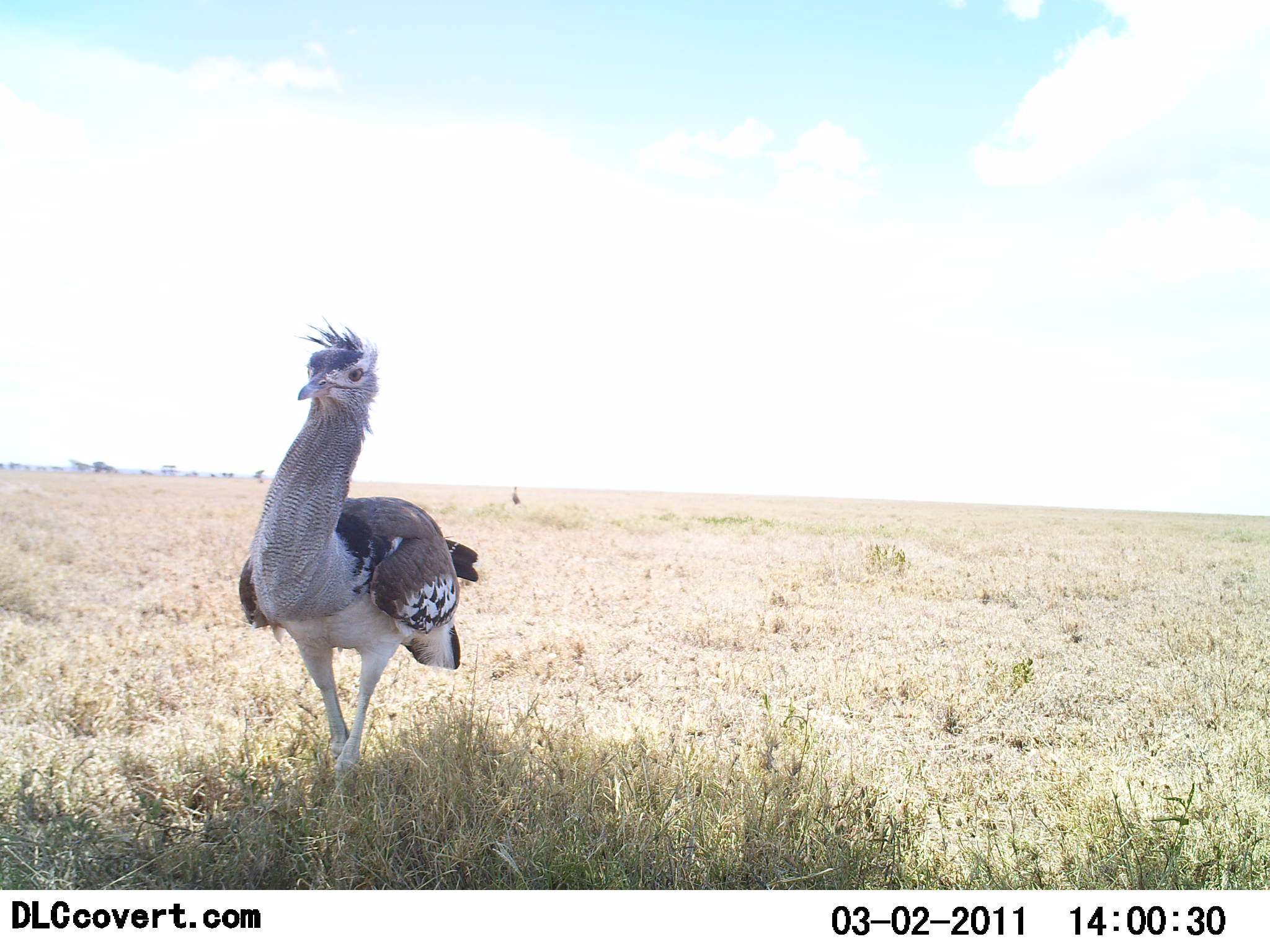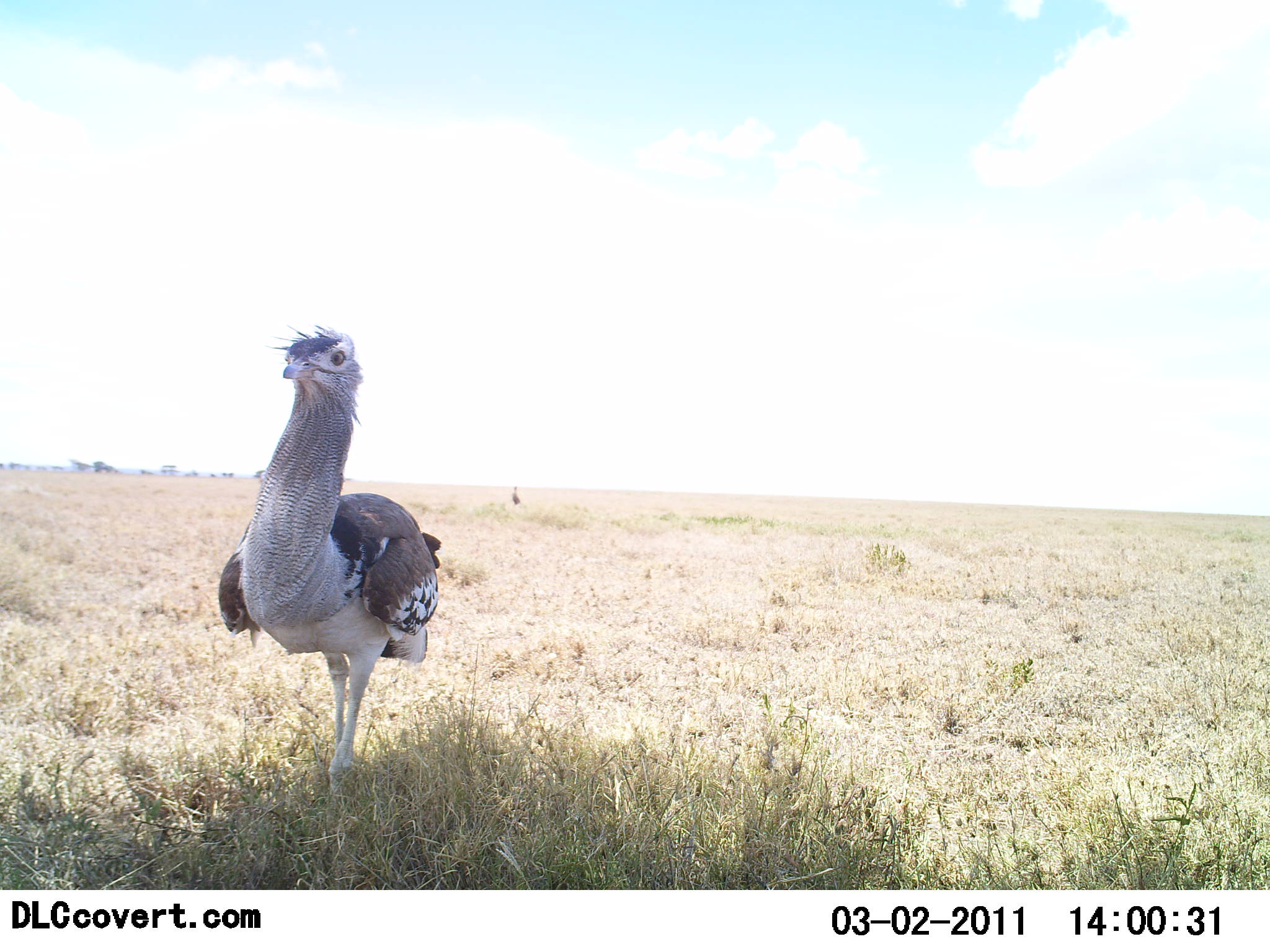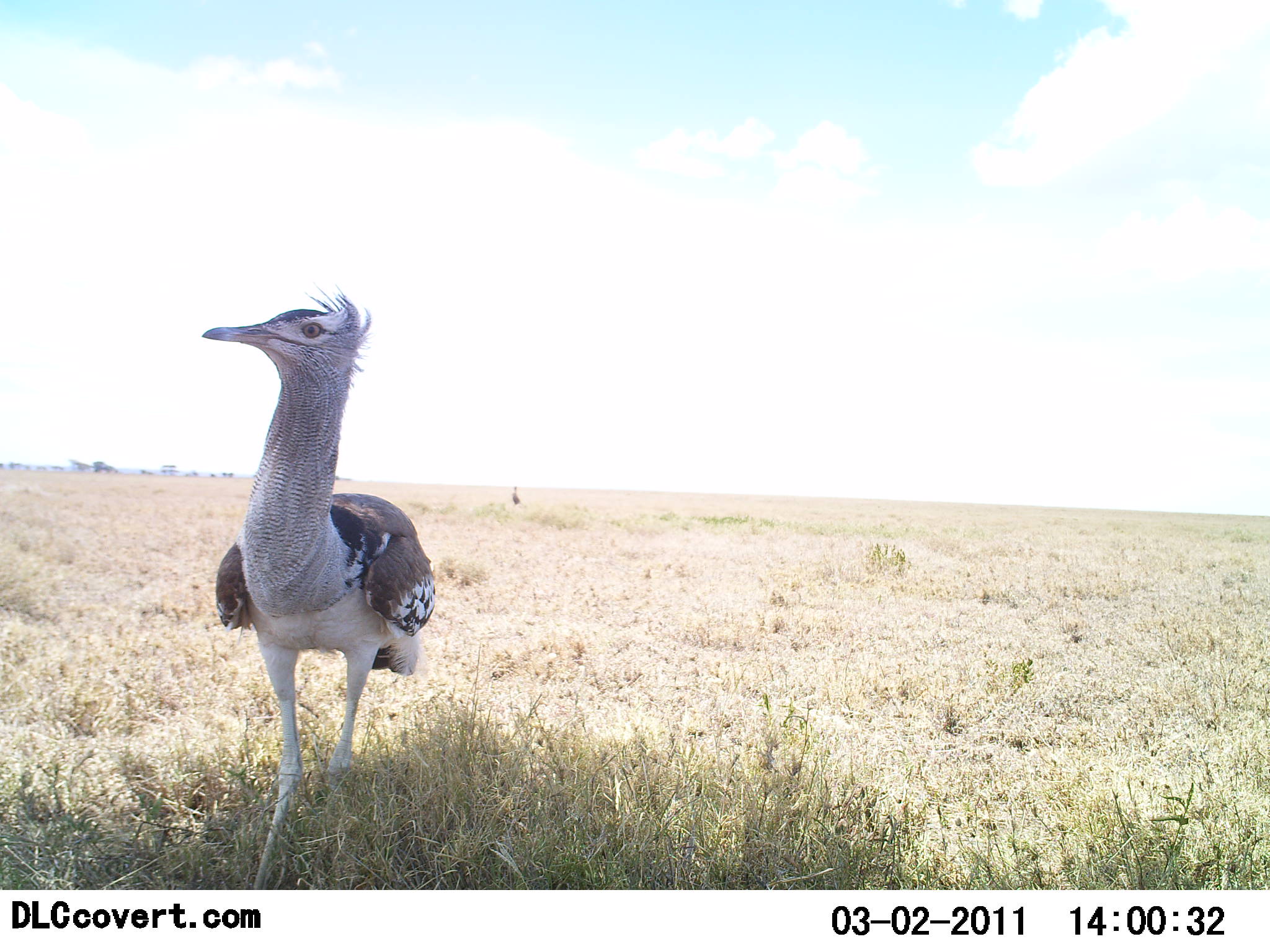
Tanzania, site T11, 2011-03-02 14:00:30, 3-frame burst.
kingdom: Animalia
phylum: Chordata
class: Aves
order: Otidiformes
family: Otididae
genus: Ardeotis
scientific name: Ardeotis kori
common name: kori bustard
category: koribustard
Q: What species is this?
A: Koribustard (kori bustard) (Ardeotis kori).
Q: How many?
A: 1.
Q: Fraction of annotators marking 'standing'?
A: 36%.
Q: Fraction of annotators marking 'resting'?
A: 0%.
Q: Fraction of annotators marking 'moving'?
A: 64%.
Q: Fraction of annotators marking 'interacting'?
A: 0%.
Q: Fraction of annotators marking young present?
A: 0%.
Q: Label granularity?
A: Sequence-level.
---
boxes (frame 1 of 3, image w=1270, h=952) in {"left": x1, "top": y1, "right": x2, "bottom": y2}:
animal: {"left": 240, "top": 318, "right": 481, "bottom": 799}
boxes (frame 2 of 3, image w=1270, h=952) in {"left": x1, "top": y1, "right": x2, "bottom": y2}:
animal: {"left": 219, "top": 326, "right": 448, "bottom": 789}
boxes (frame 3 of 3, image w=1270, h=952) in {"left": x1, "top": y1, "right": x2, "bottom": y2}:
animal: {"left": 199, "top": 288, "right": 441, "bottom": 888}